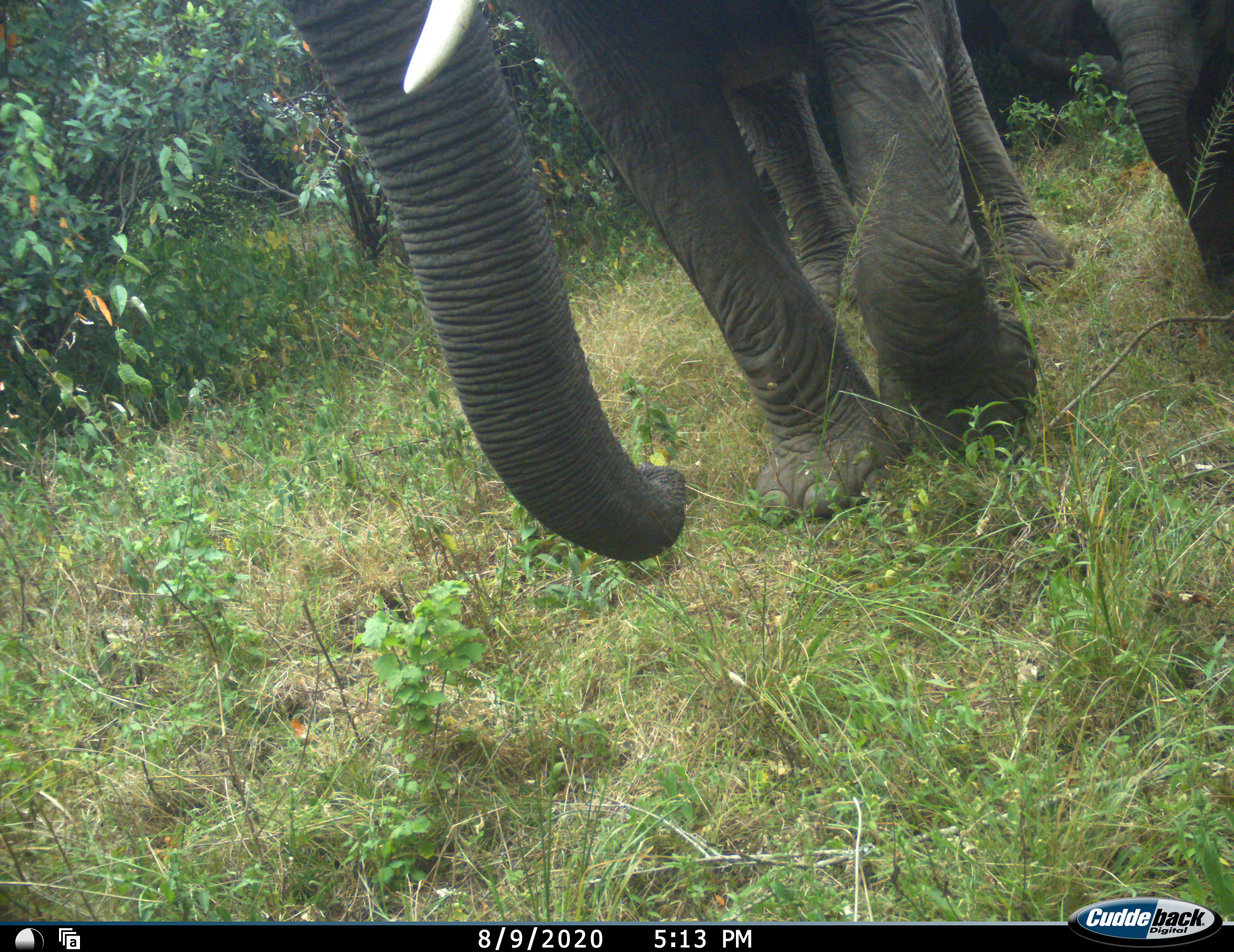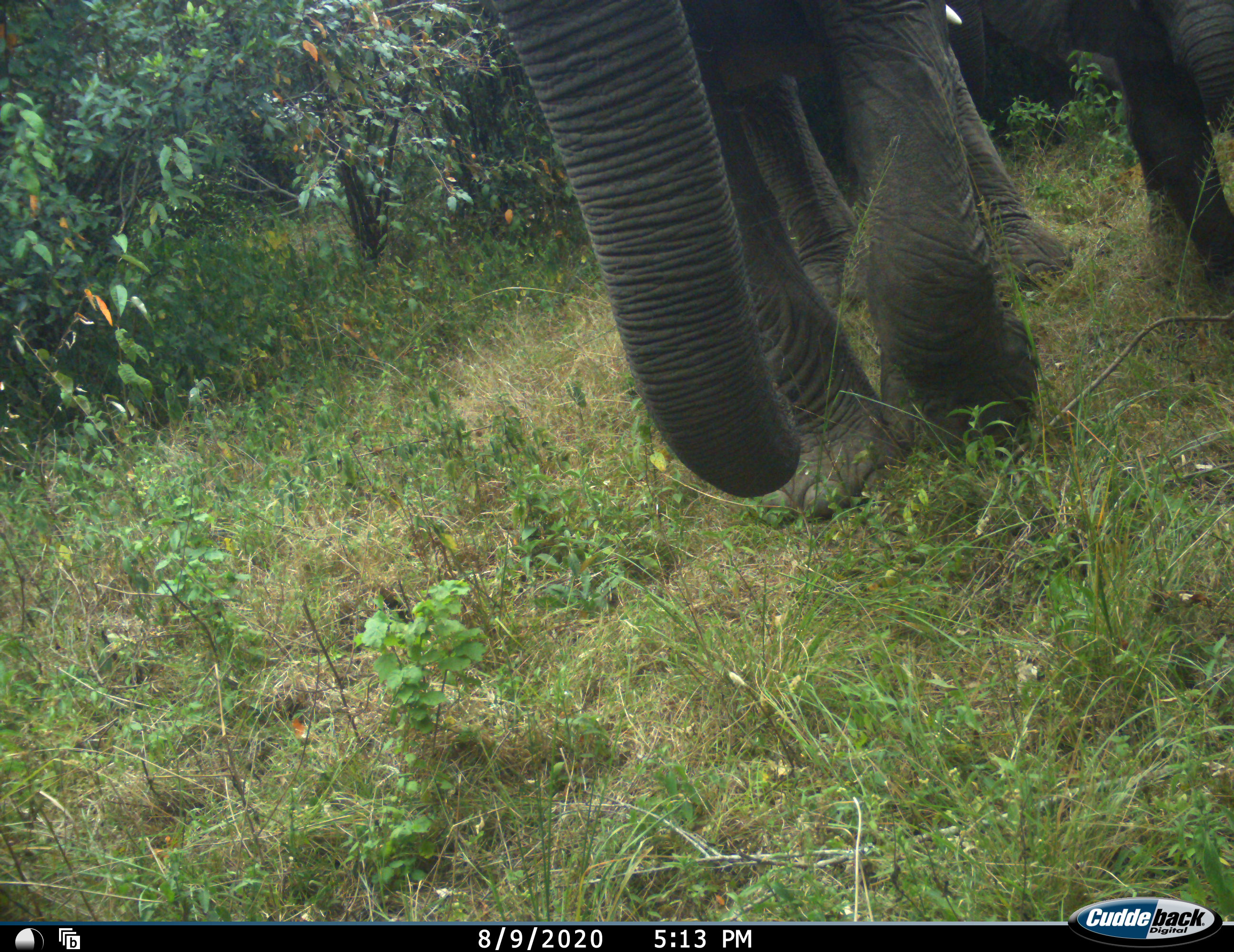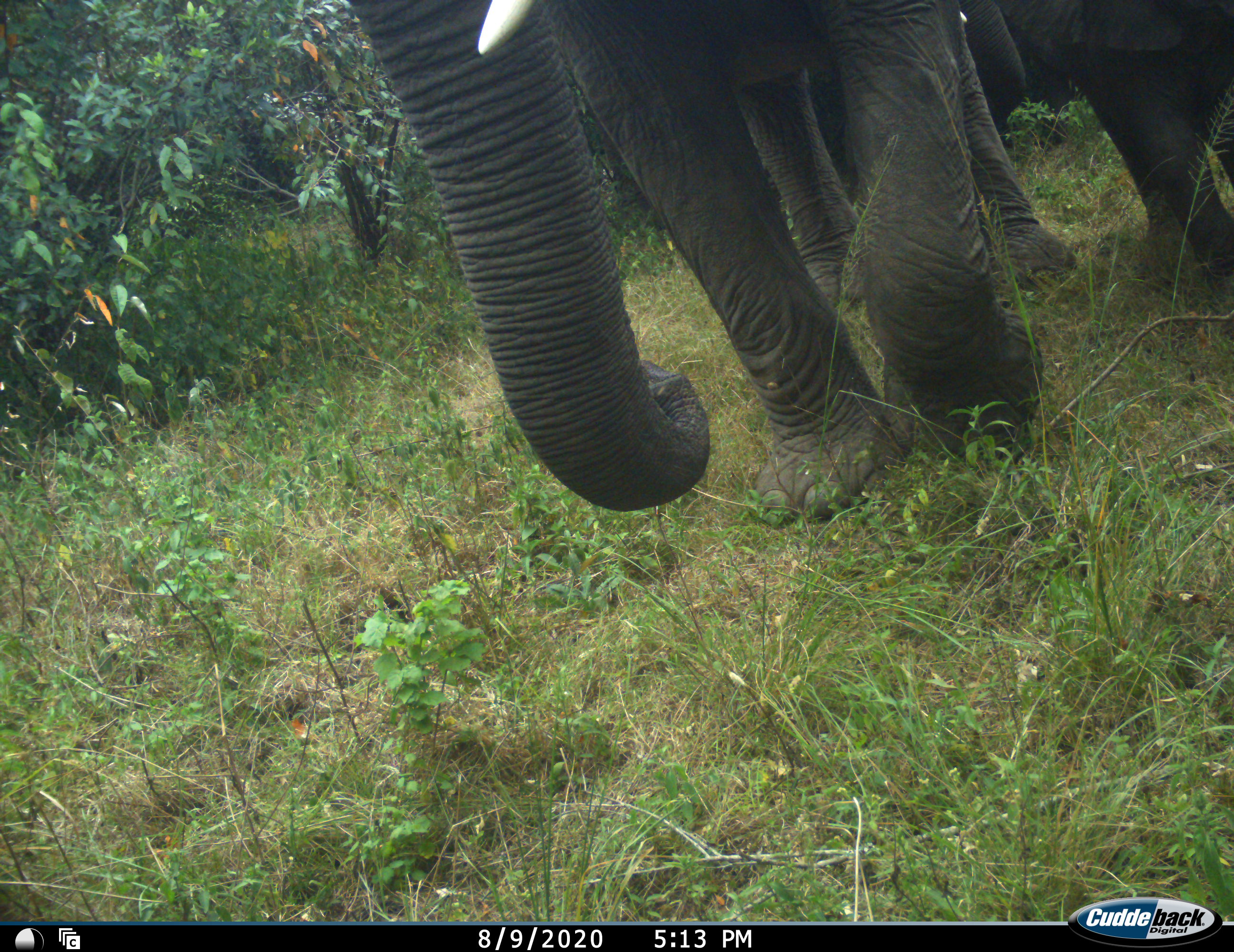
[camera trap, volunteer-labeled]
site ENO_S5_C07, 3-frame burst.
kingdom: Animalia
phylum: Chordata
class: Mammalia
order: Proboscidea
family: Elephantidae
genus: Loxodonta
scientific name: Loxodonta africana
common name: african bush elephant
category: elephant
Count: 3.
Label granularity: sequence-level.